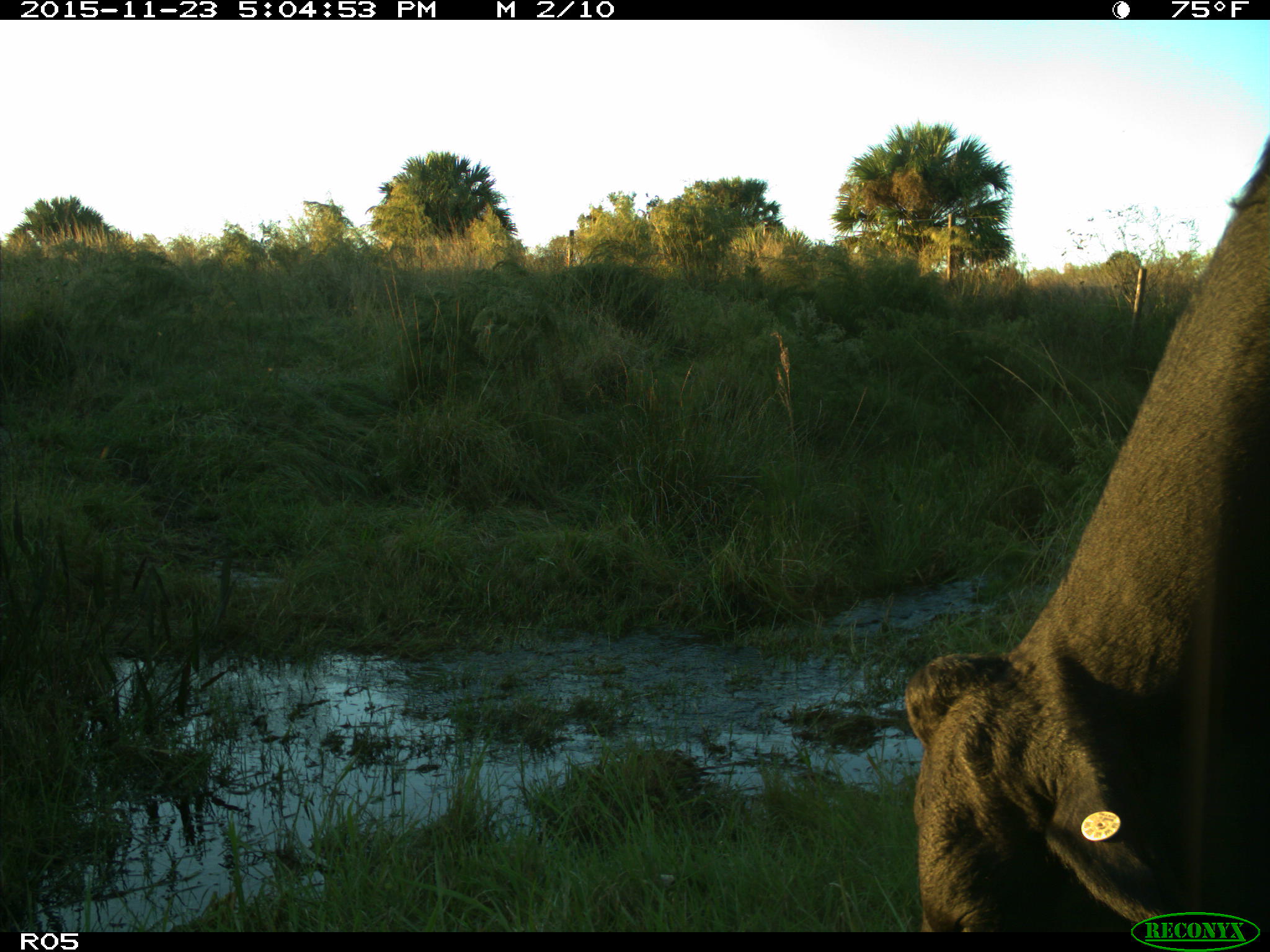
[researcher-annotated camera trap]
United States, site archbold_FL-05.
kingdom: Animalia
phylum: Chordata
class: Mammalia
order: Artiodactyla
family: Bovidae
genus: Bos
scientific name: Bos taurus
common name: domestic cow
Bos taurus (domestic cow).